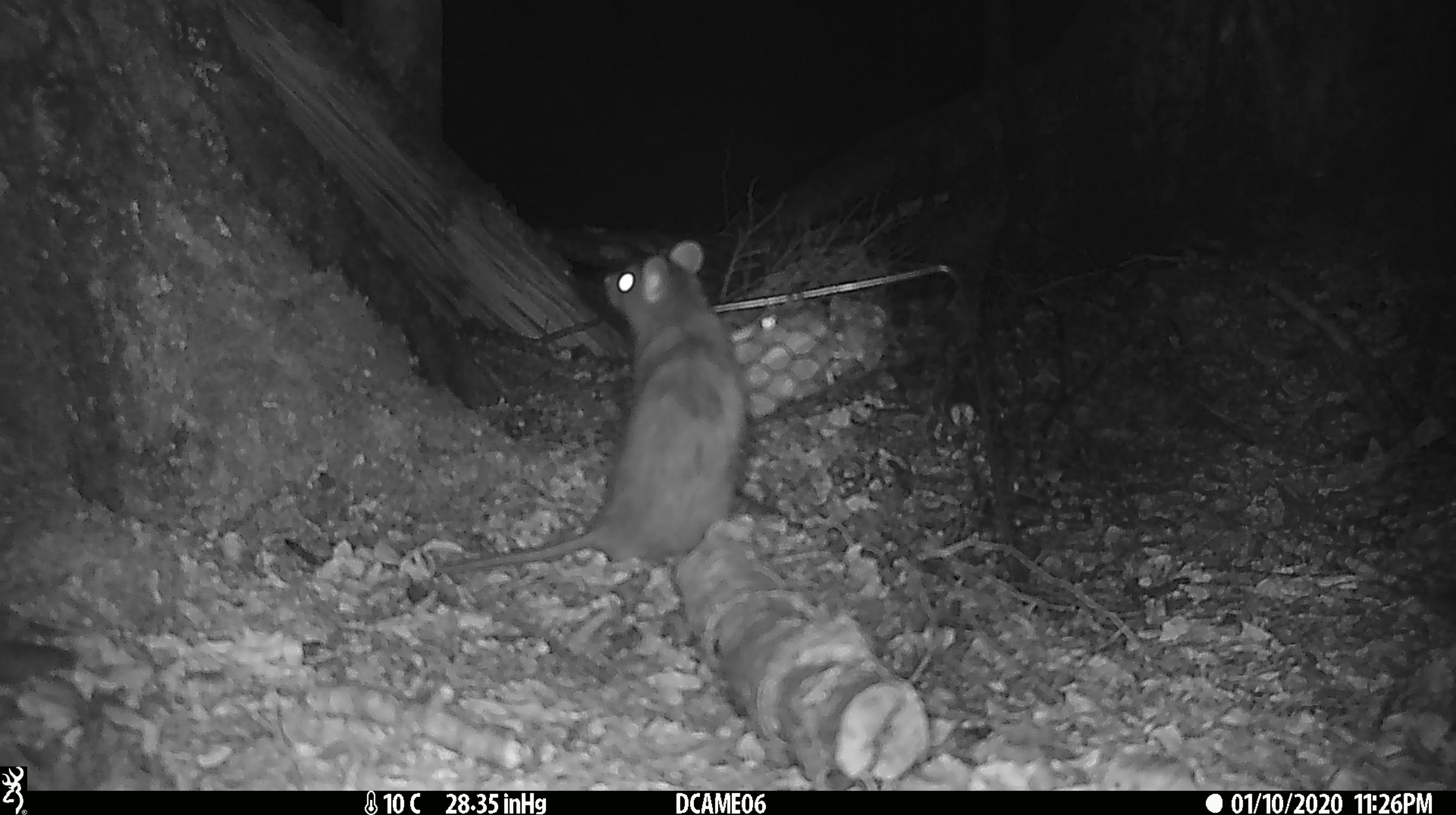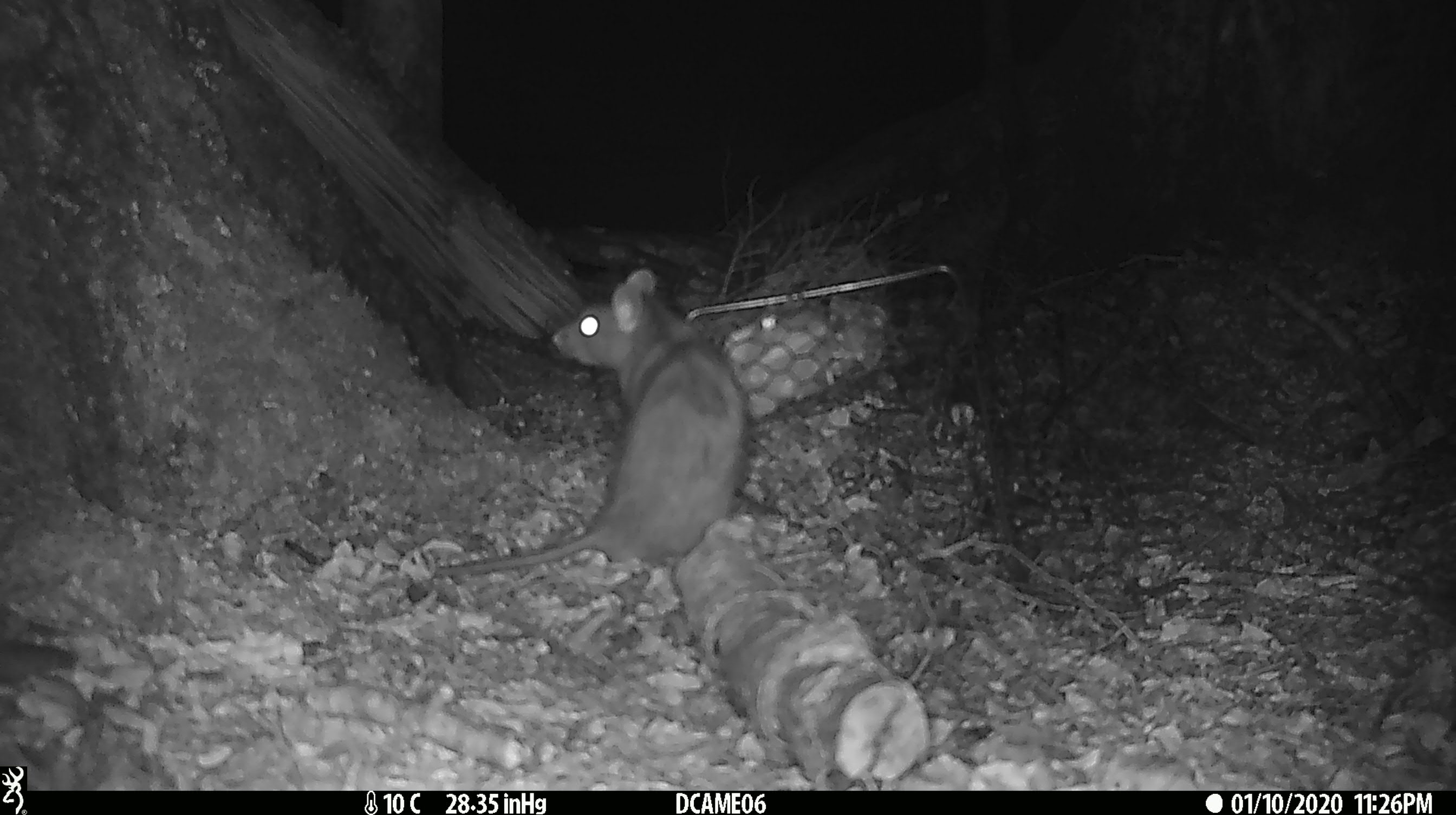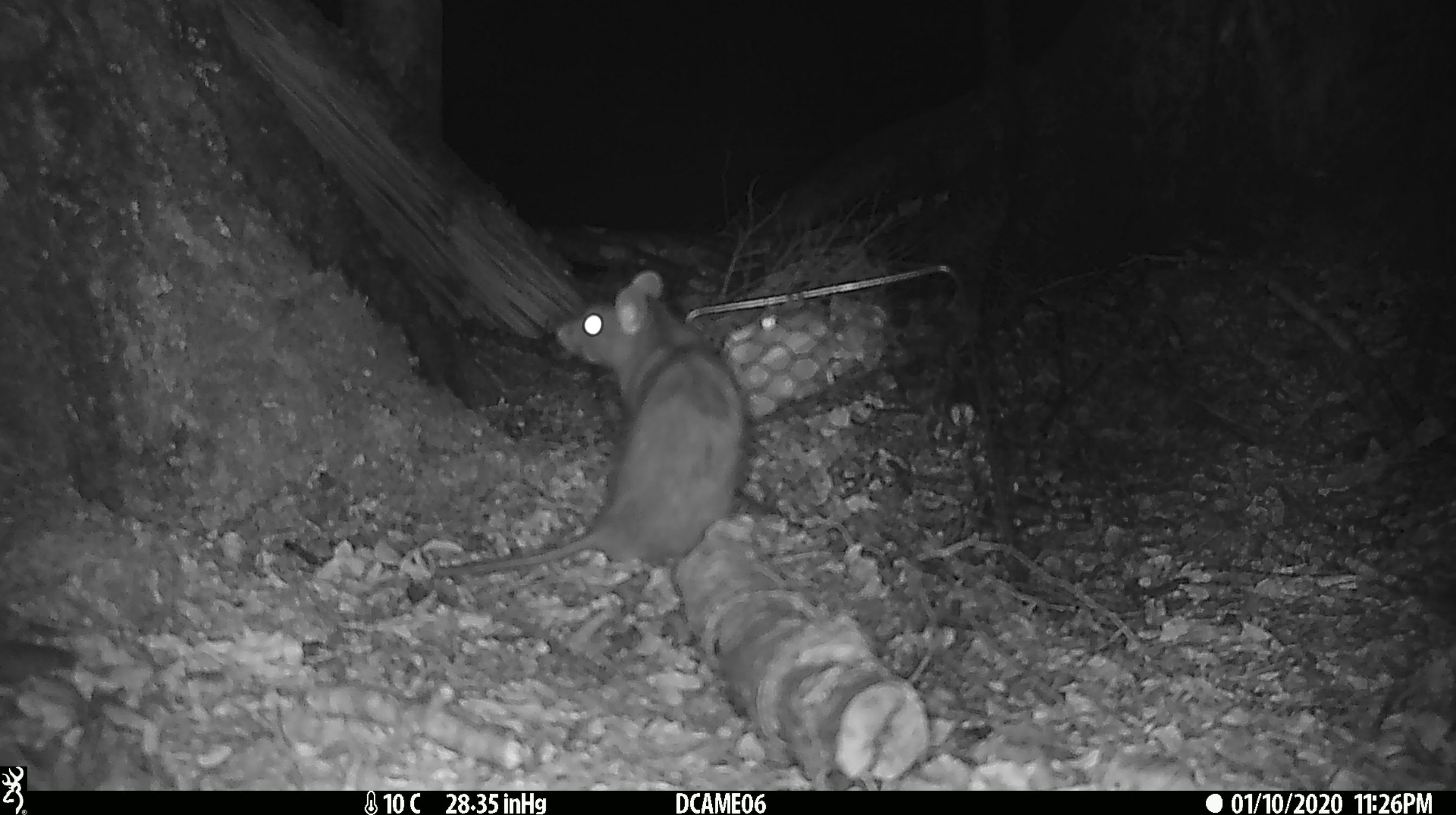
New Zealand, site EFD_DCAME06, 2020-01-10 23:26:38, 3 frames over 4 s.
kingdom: Animalia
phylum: Chordata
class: Mammalia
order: Rodentia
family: Muridae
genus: Rattus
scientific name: Rattus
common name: rat